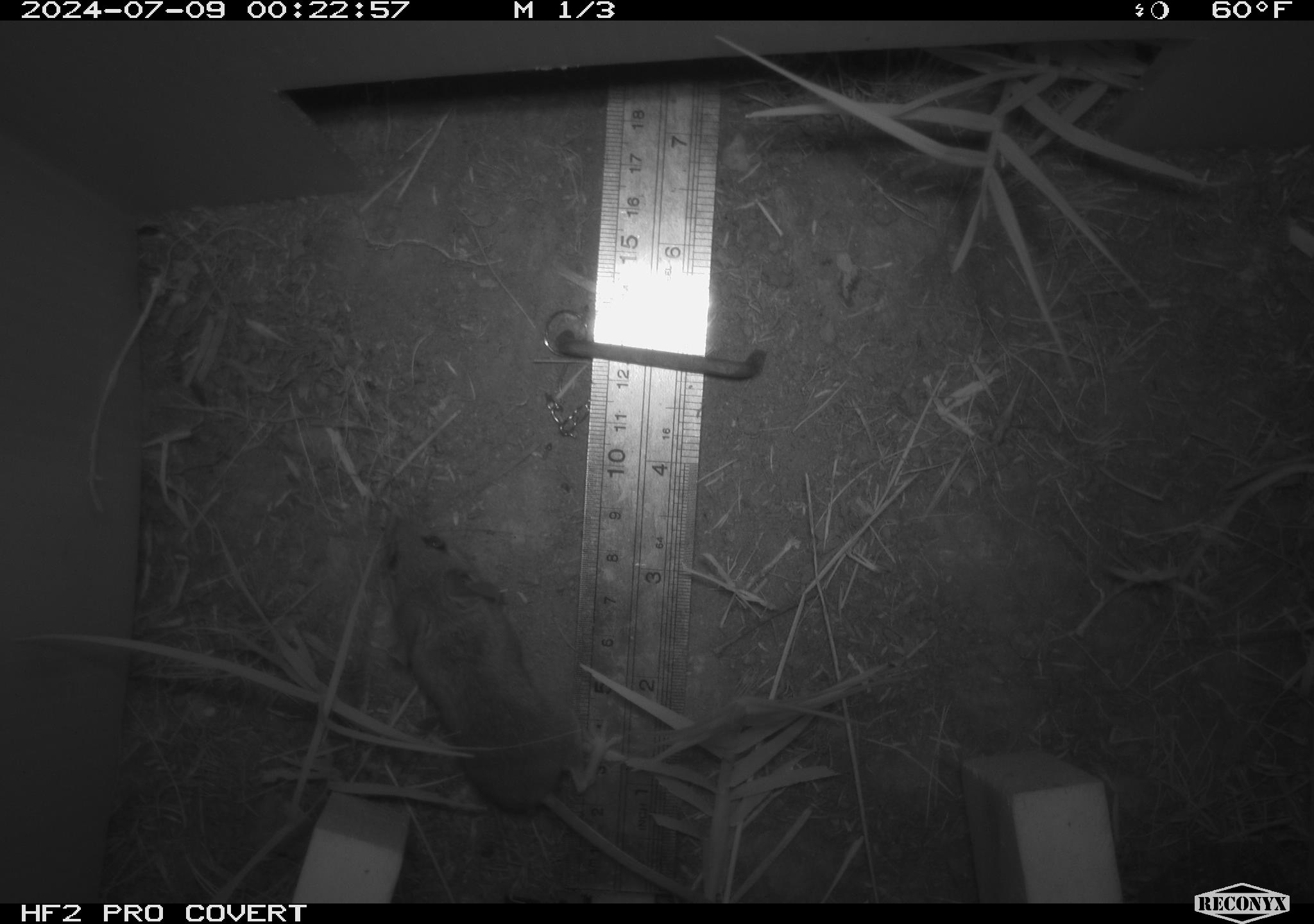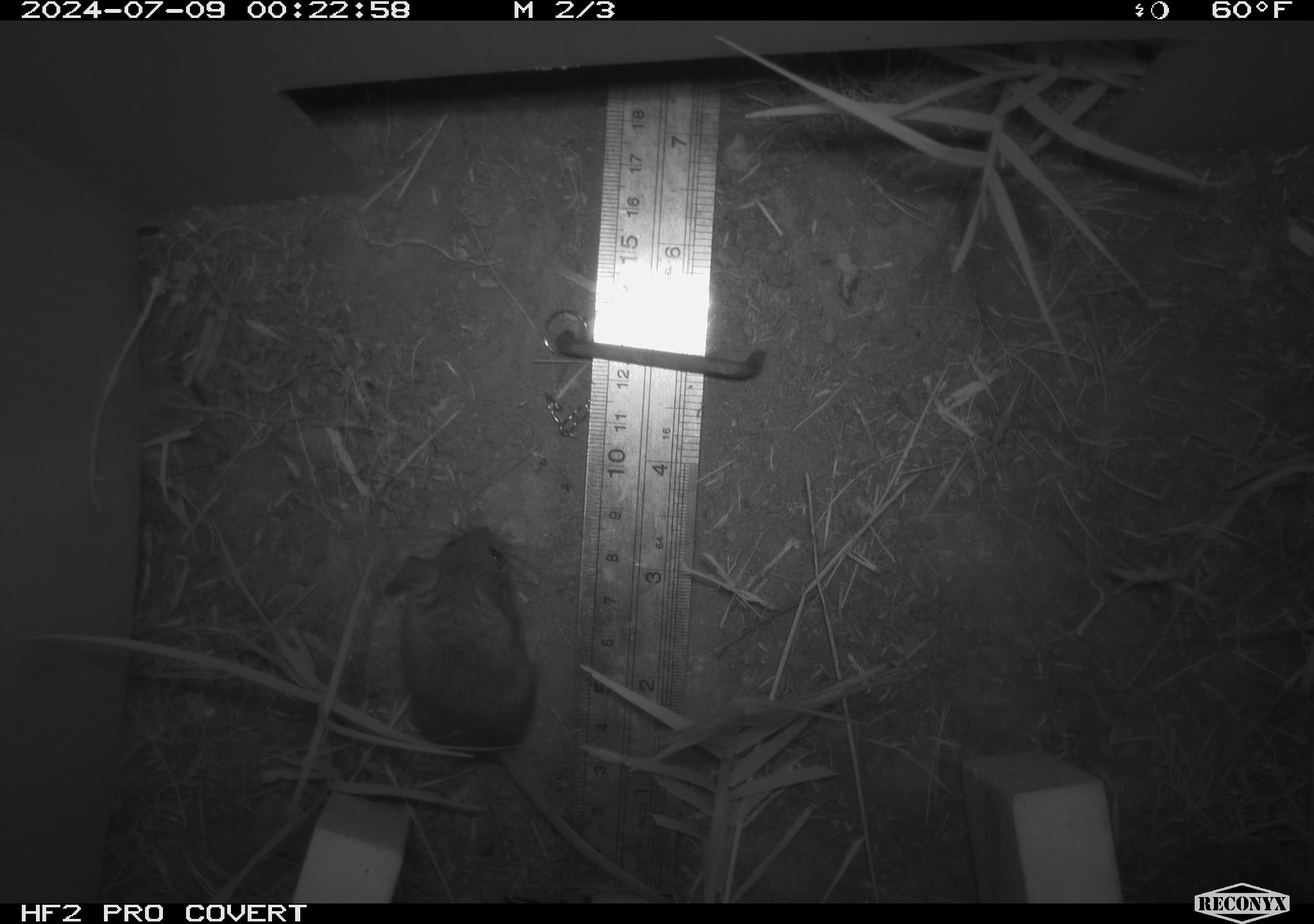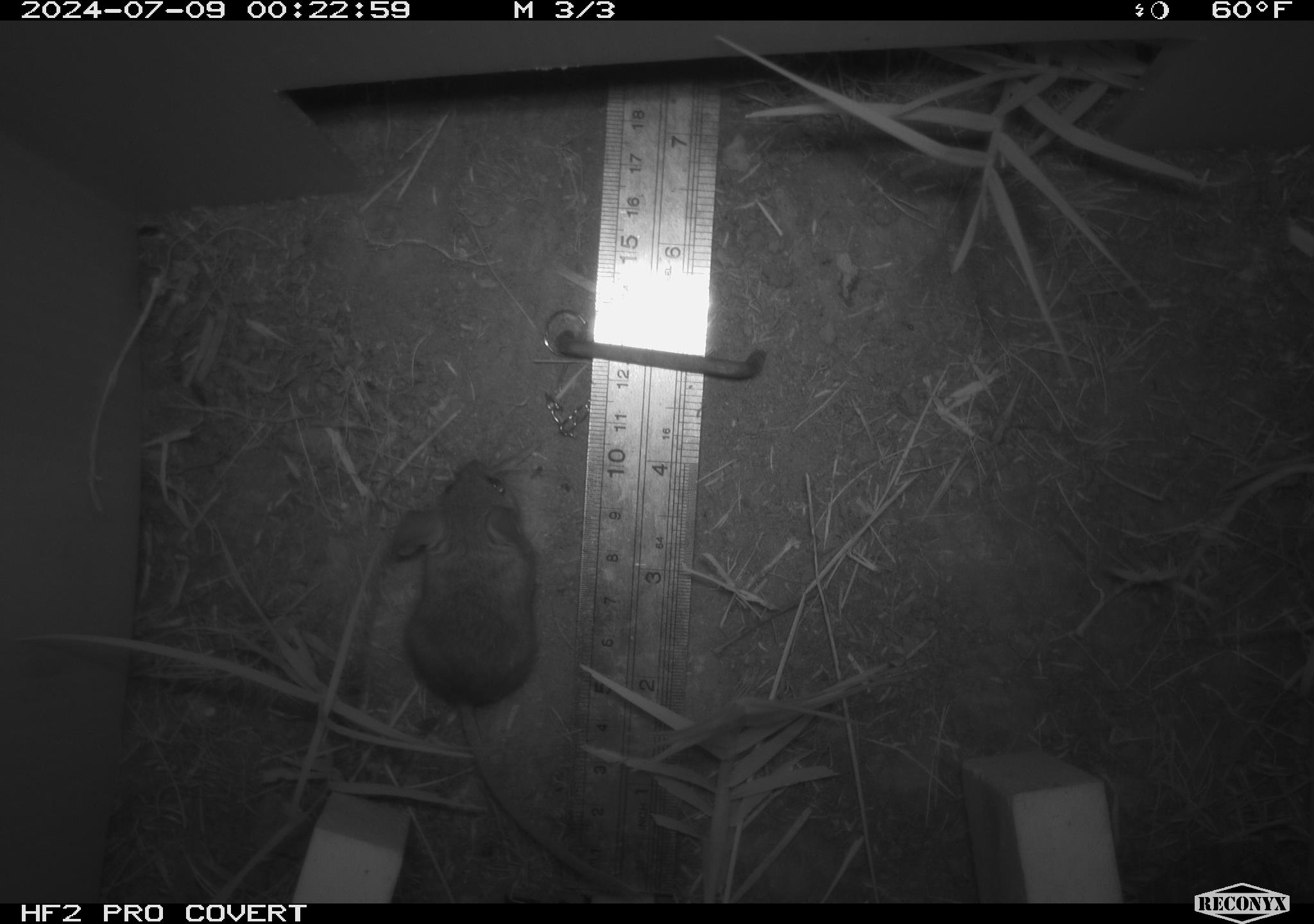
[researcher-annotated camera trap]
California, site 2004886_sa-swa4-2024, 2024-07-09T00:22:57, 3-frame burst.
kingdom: Animalia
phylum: Chordata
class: Mammalia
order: Rodentia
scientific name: Rodentia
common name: mouse species